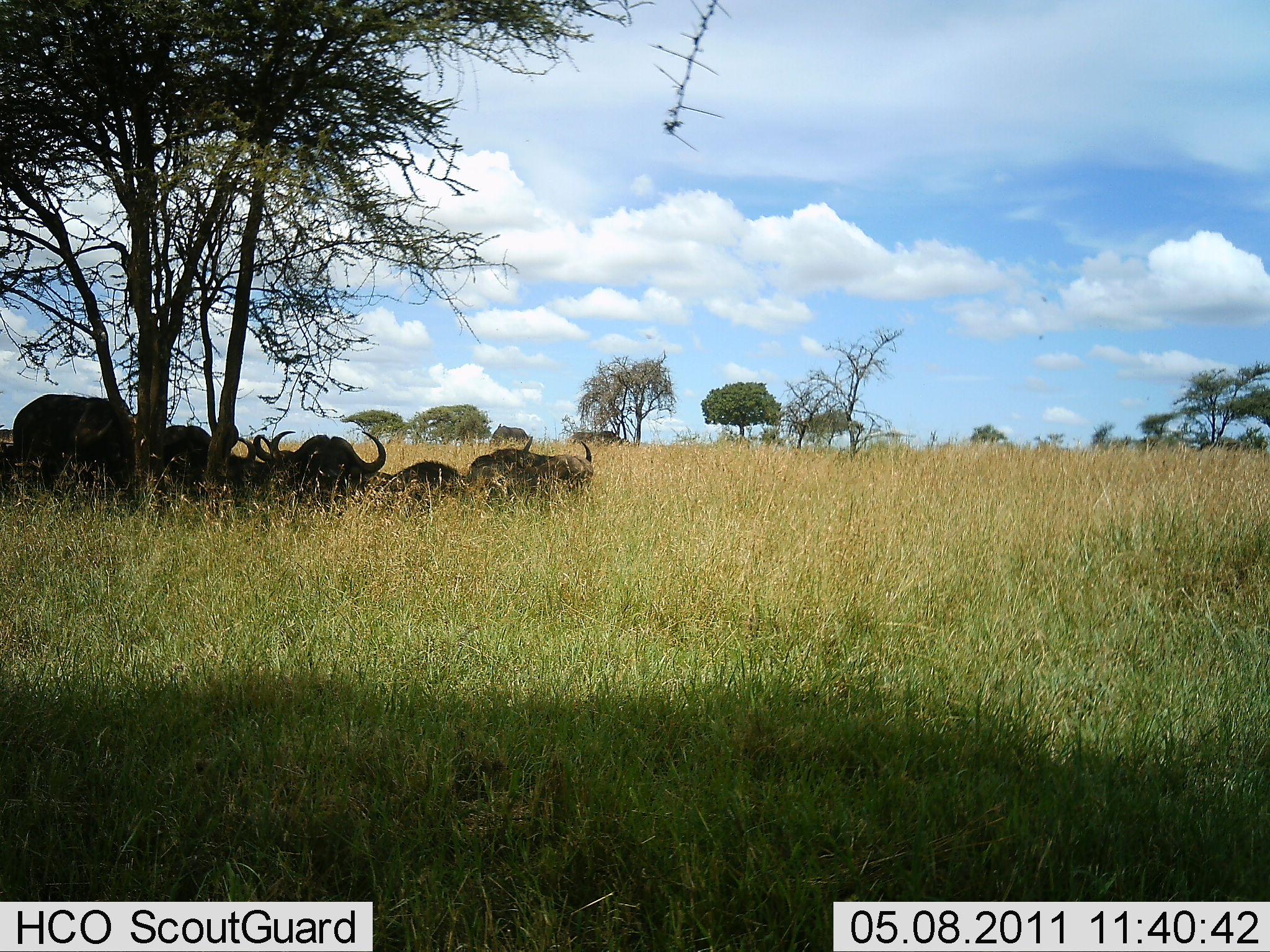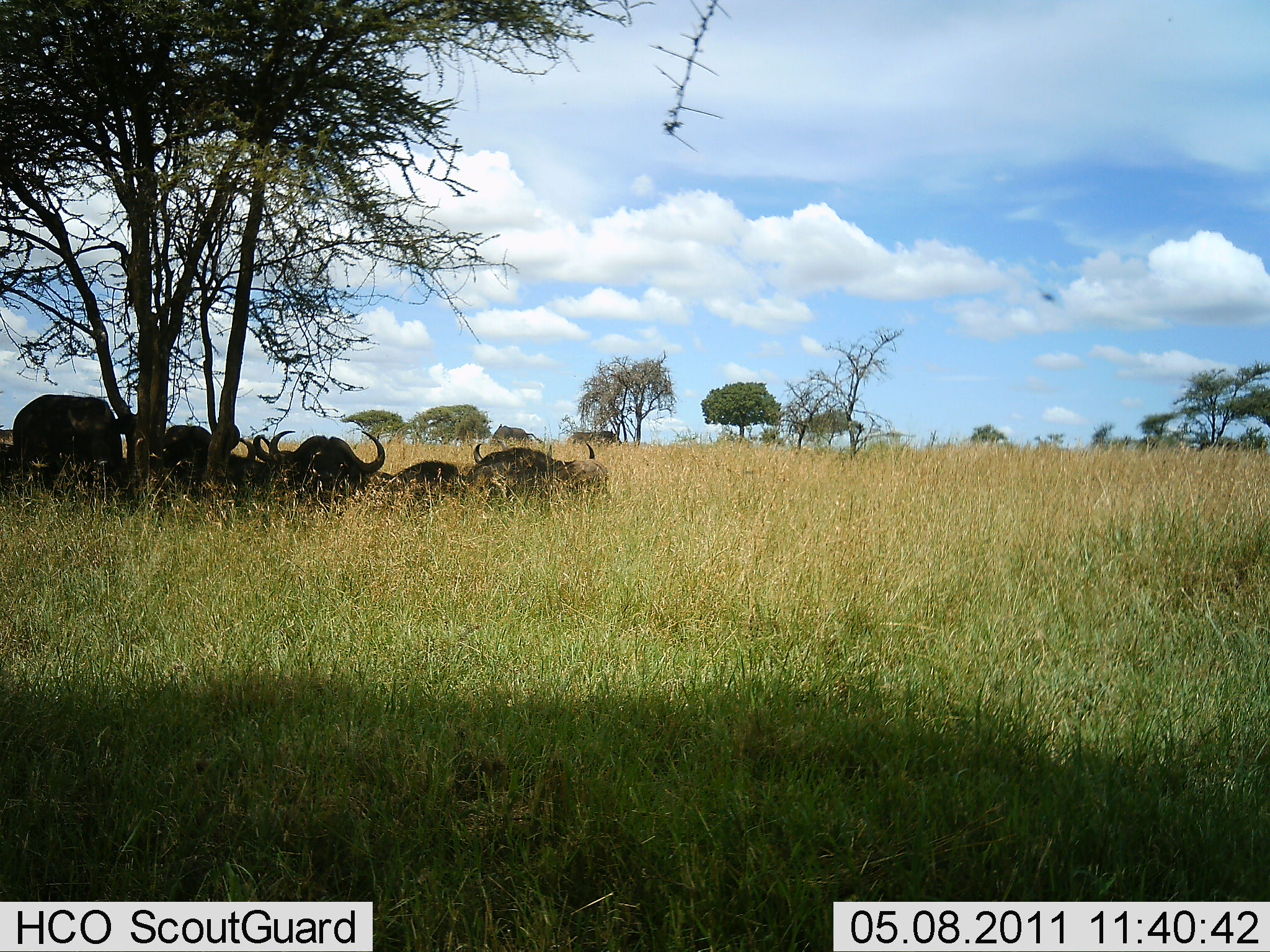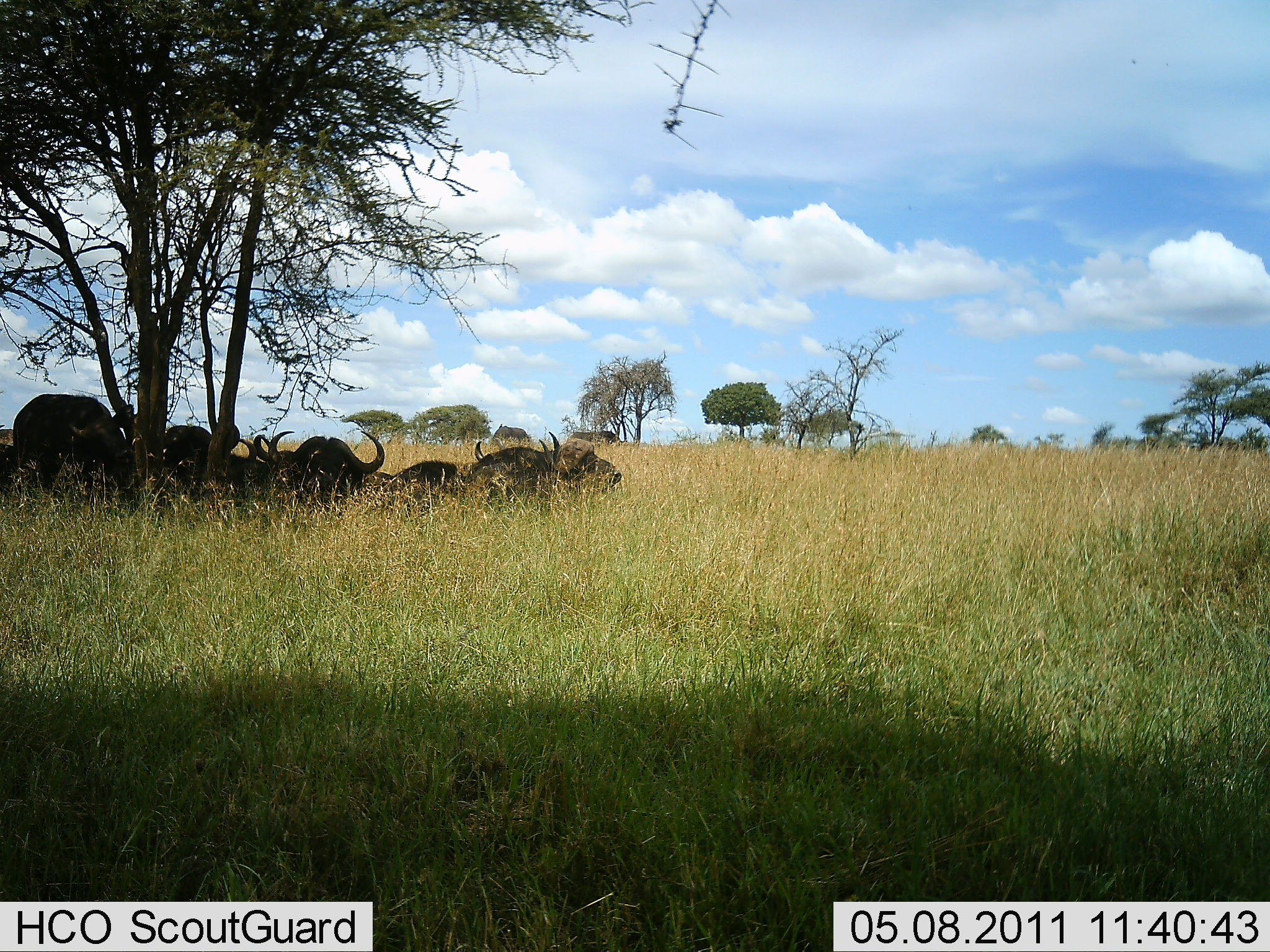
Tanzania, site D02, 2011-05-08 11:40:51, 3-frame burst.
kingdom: Animalia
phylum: Chordata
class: Mammalia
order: Artiodactyla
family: Bovidae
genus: Connochaetes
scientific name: Connochaetes taurinus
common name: blue wildebeest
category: wildebeest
Wildebeest (blue wildebeest) (Connochaetes taurinus), count 7. Behavior (volunteer vote fractions): standing 22%, resting 78%, moving 0%, interacting 0%. Young present (vote fraction): 0%. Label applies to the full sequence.